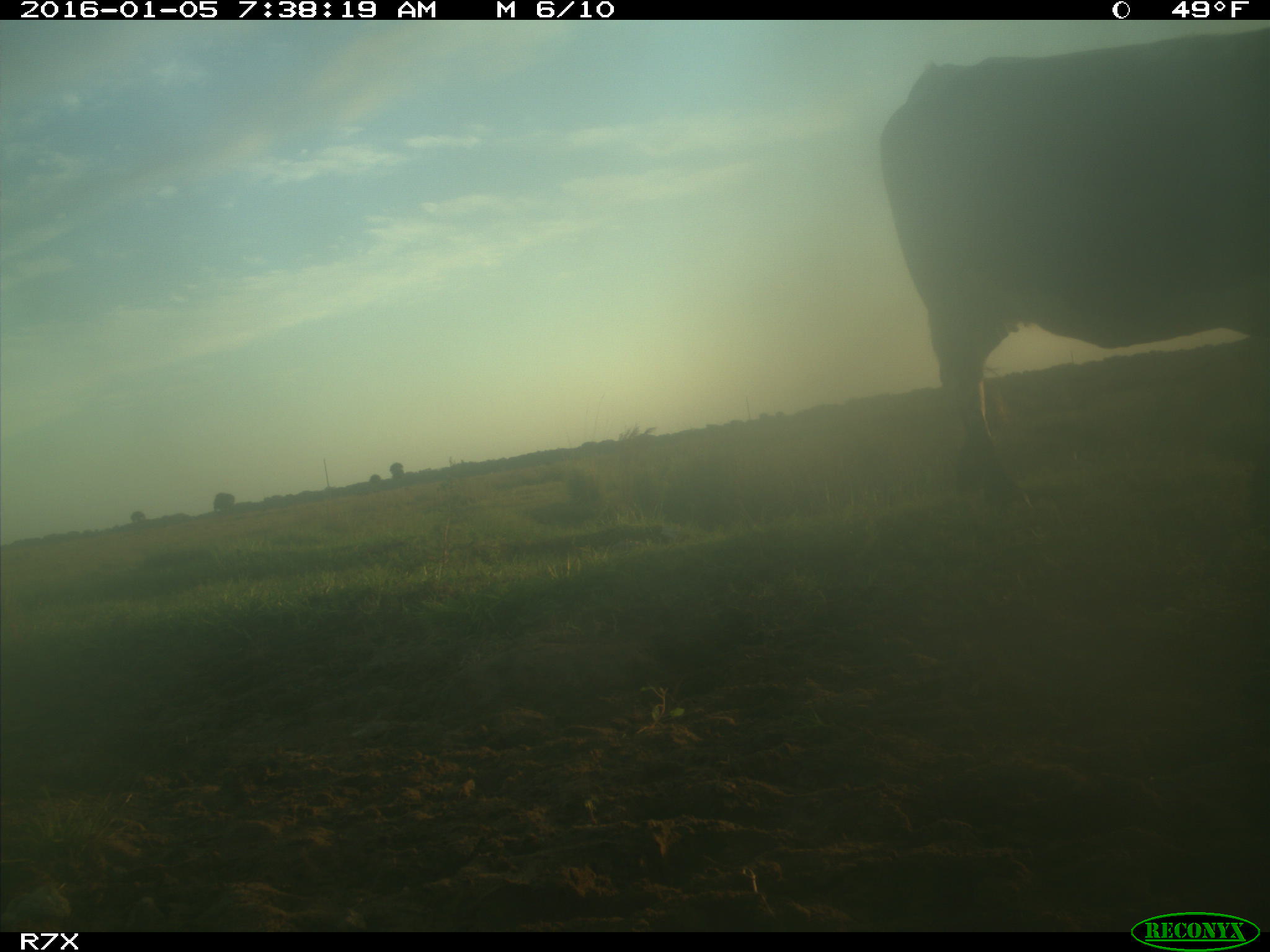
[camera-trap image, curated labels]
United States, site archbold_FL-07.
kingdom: Animalia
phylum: Chordata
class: Mammalia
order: Artiodactyla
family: Bovidae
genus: Bos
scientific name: Bos taurus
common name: domestic cow